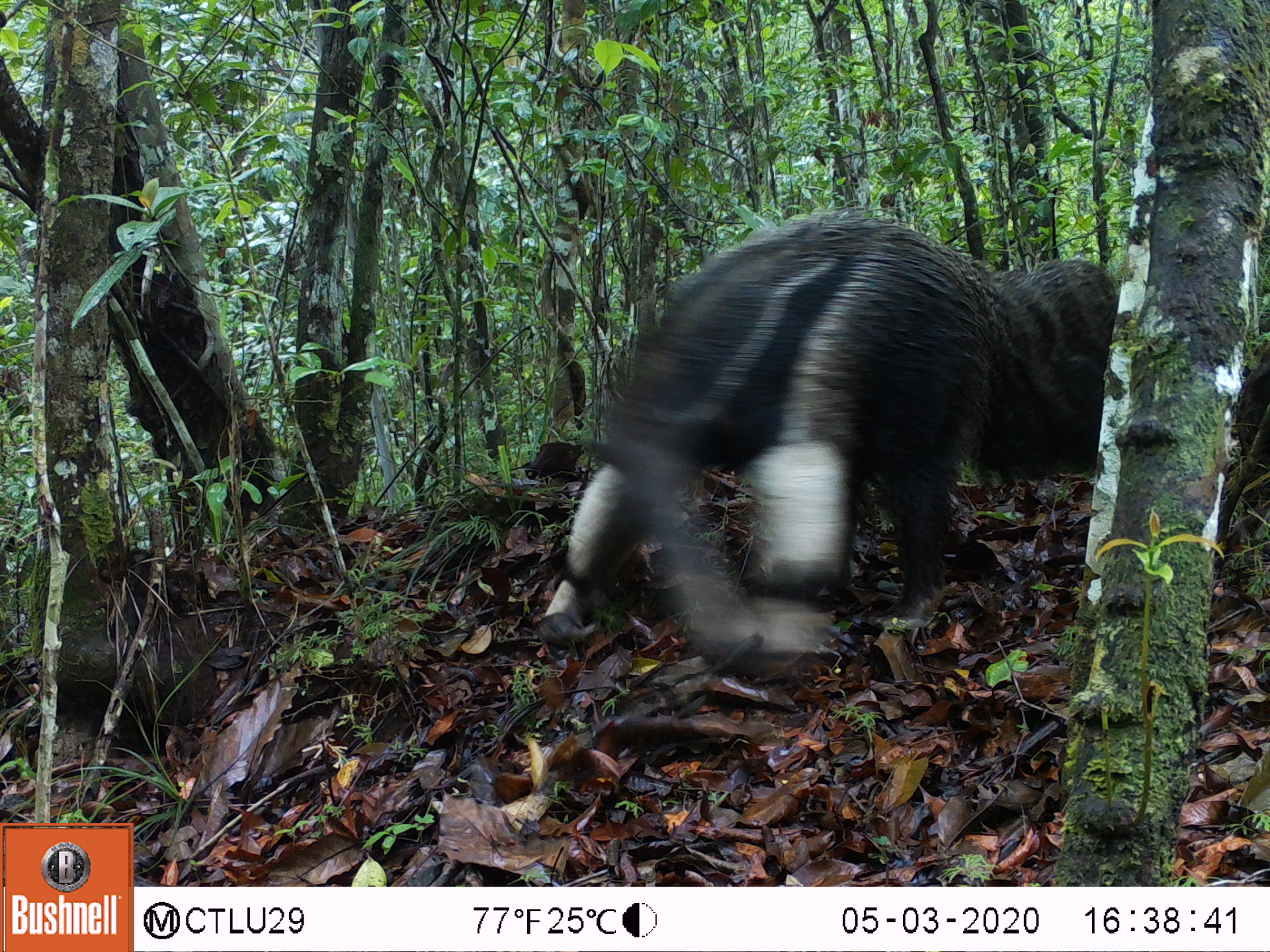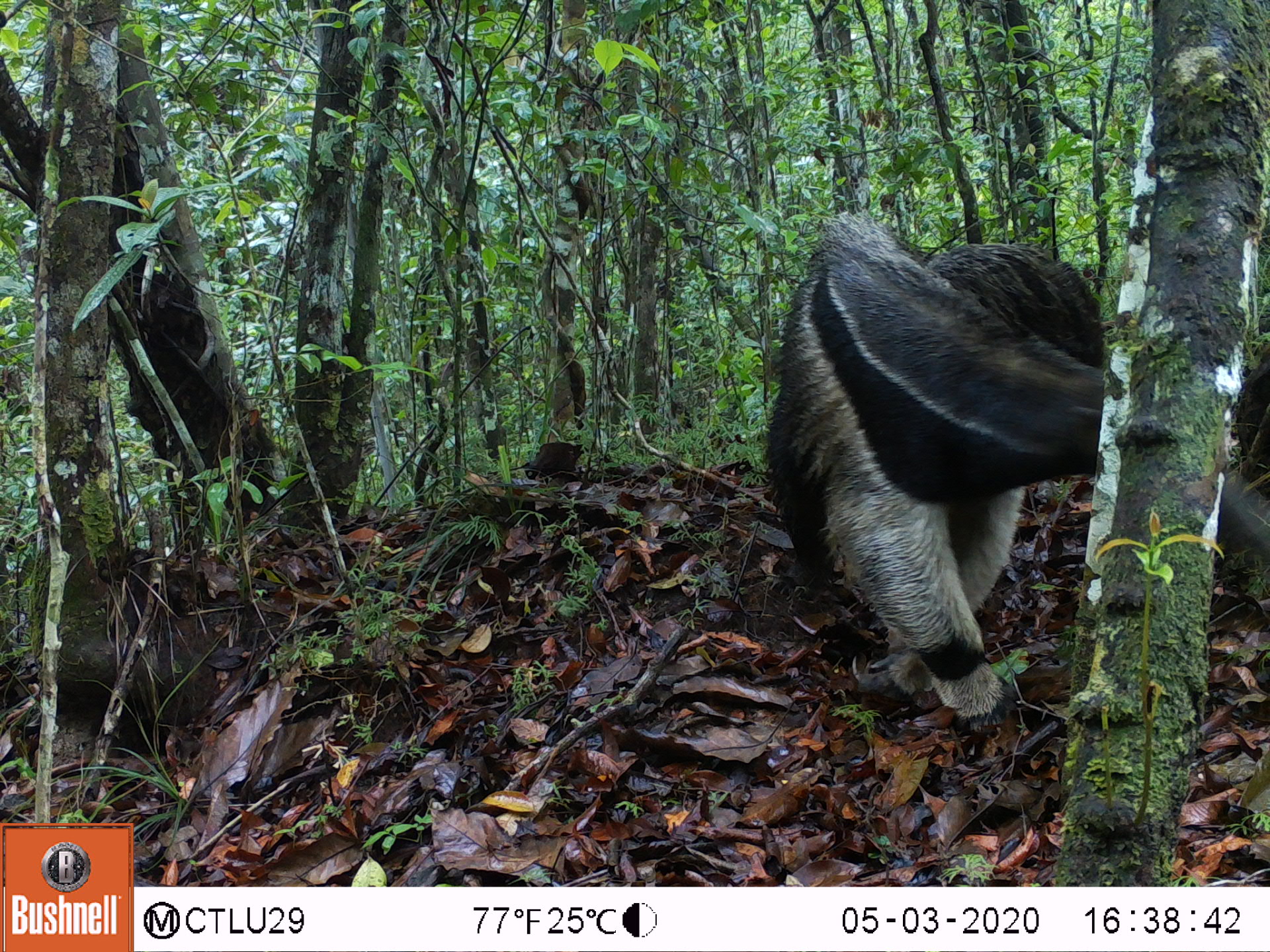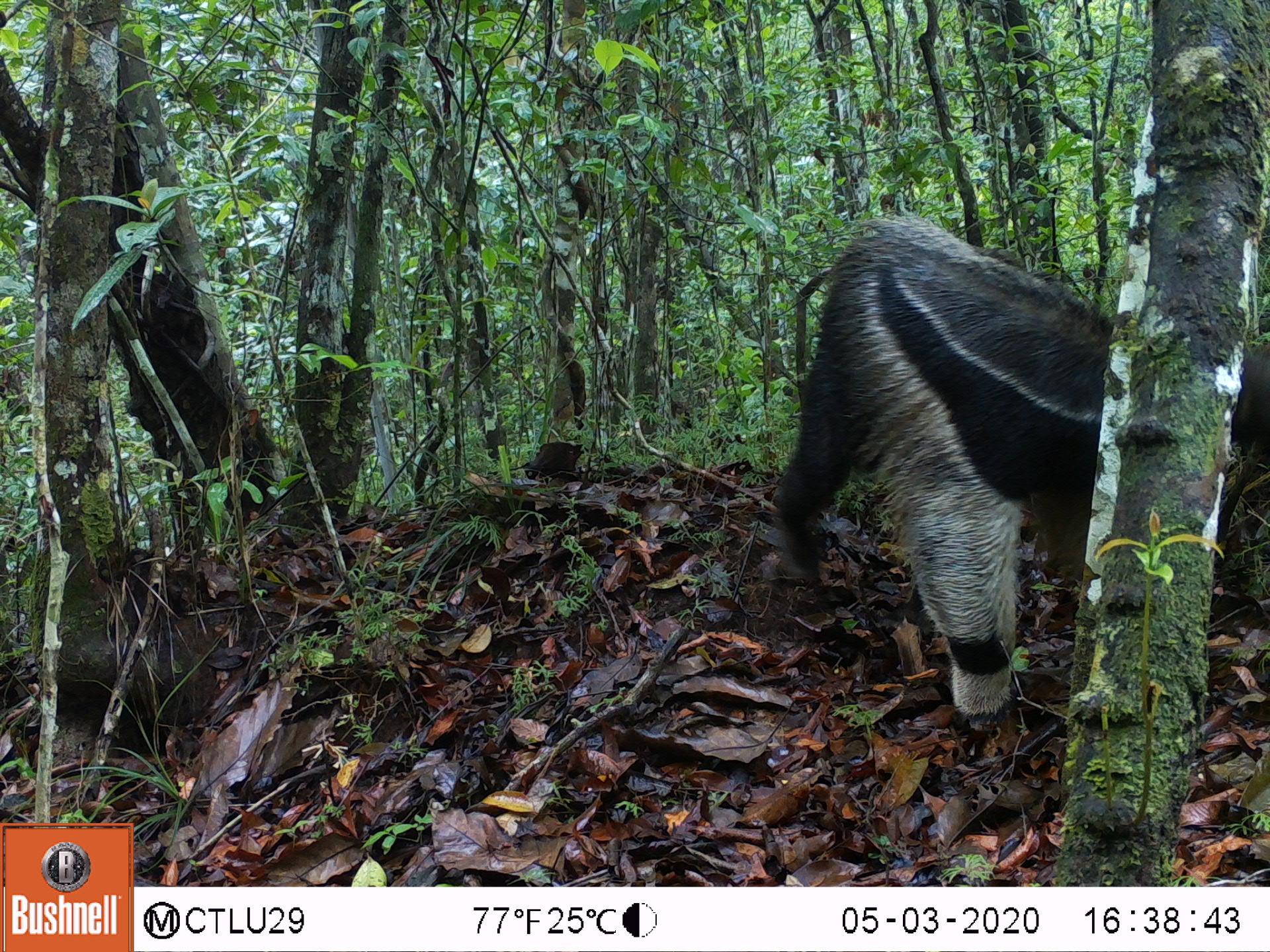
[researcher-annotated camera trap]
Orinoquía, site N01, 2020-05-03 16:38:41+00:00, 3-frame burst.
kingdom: Animalia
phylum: Chordata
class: Mammalia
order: Pilosa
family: Myrmecophagidae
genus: Myrmecophaga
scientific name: Myrmecophaga tridactyla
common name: giant anteater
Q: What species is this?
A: Giant anteater (Myrmecophaga tridactyla).